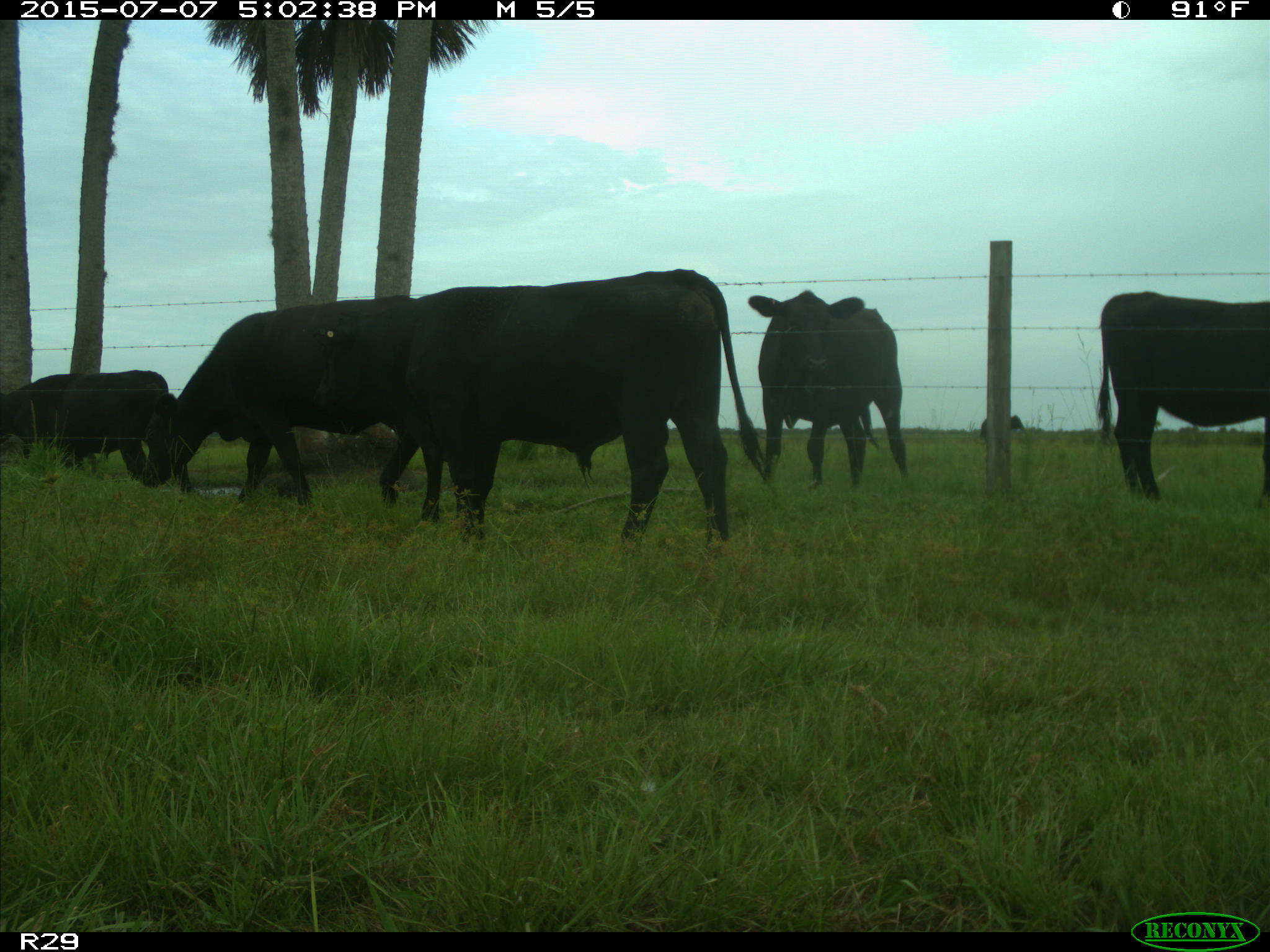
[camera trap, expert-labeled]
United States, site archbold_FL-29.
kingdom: Animalia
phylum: Chordata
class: Mammalia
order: Artiodactyla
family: Bovidae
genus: Bos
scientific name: Bos taurus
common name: domestic cow